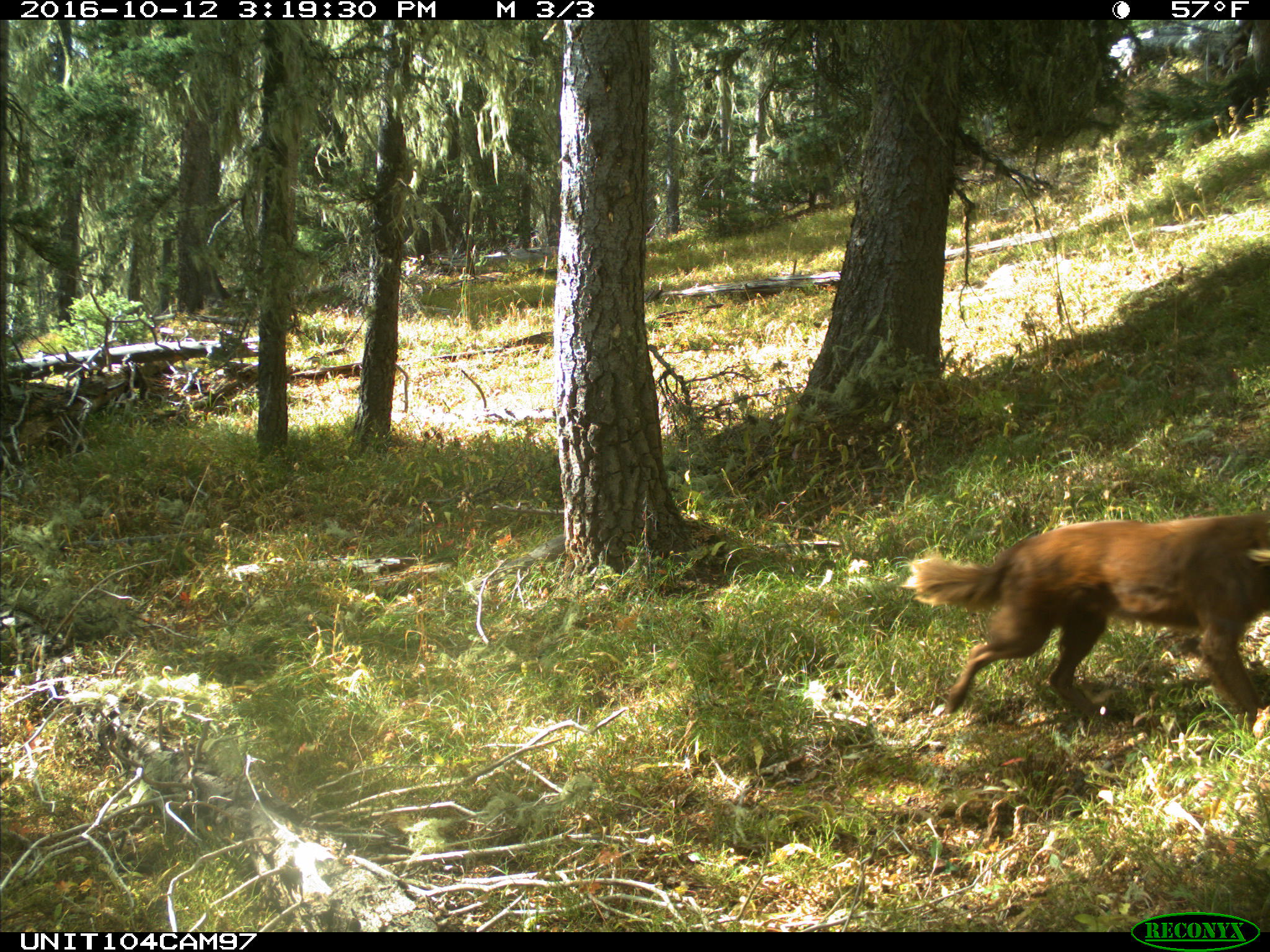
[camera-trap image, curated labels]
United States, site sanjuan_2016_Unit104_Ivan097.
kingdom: Animalia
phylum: Chordata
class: Mammalia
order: Carnivora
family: Canidae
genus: Canis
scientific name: Canis familiaris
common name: domestic dog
Canis familiaris (domestic dog).